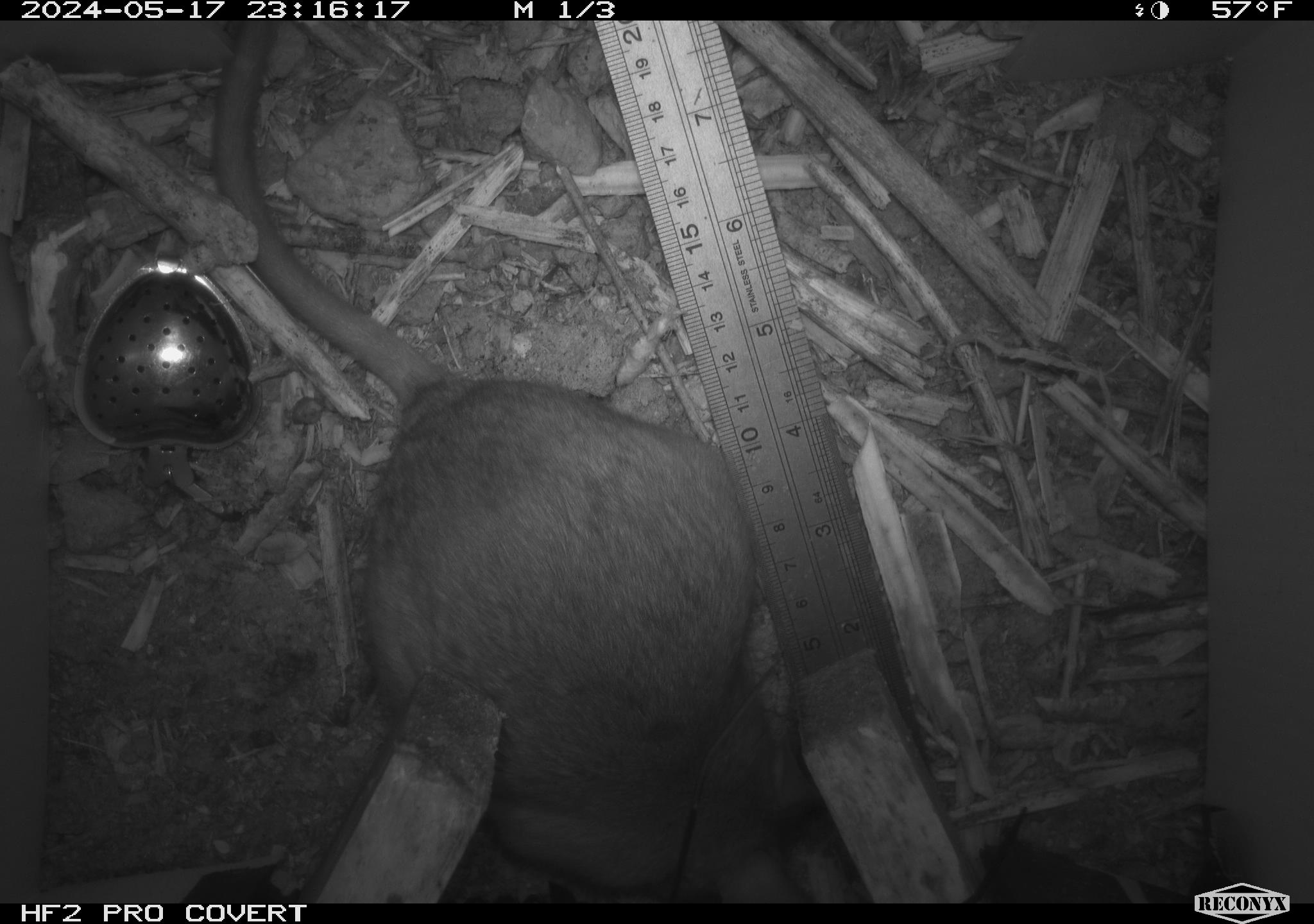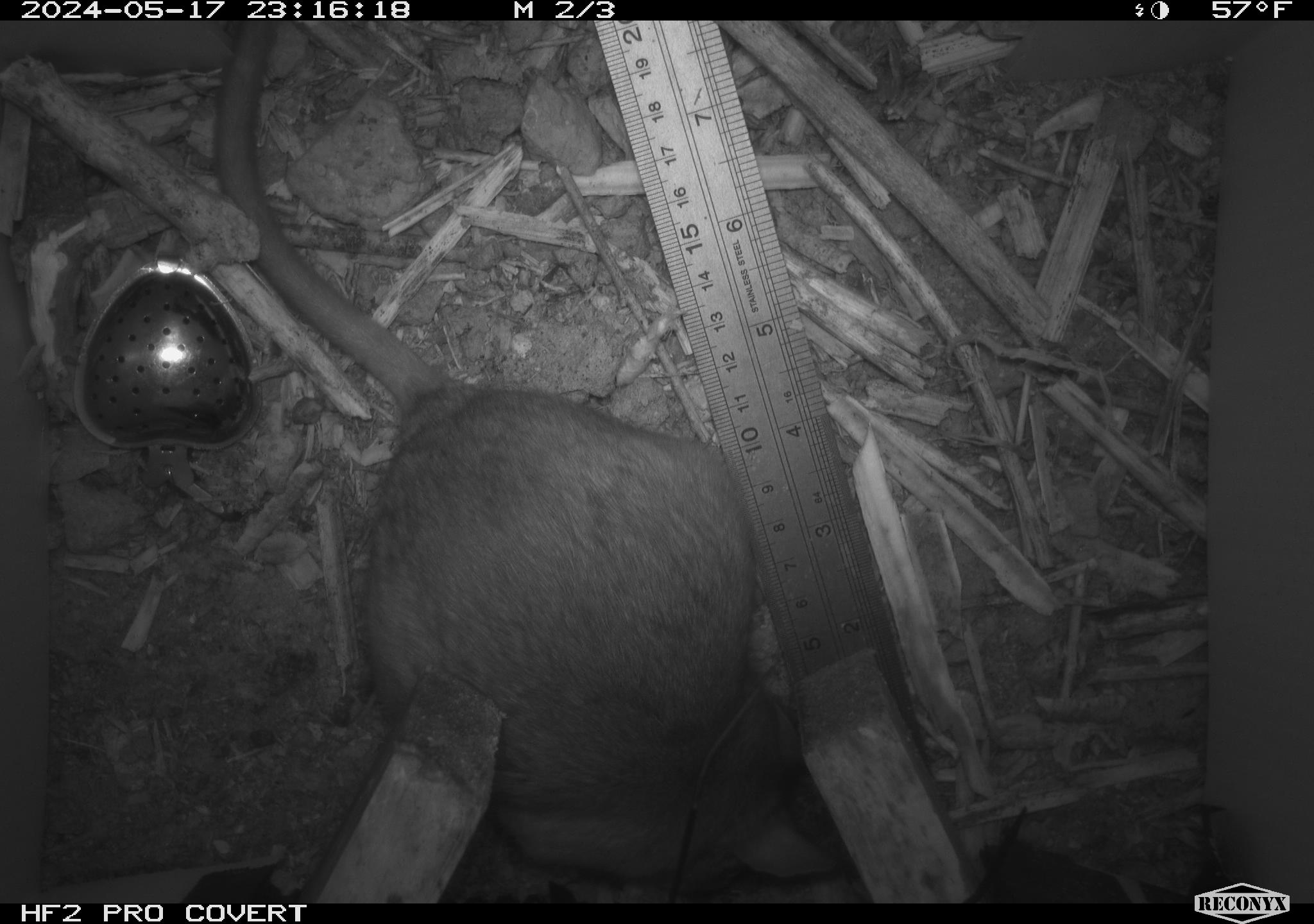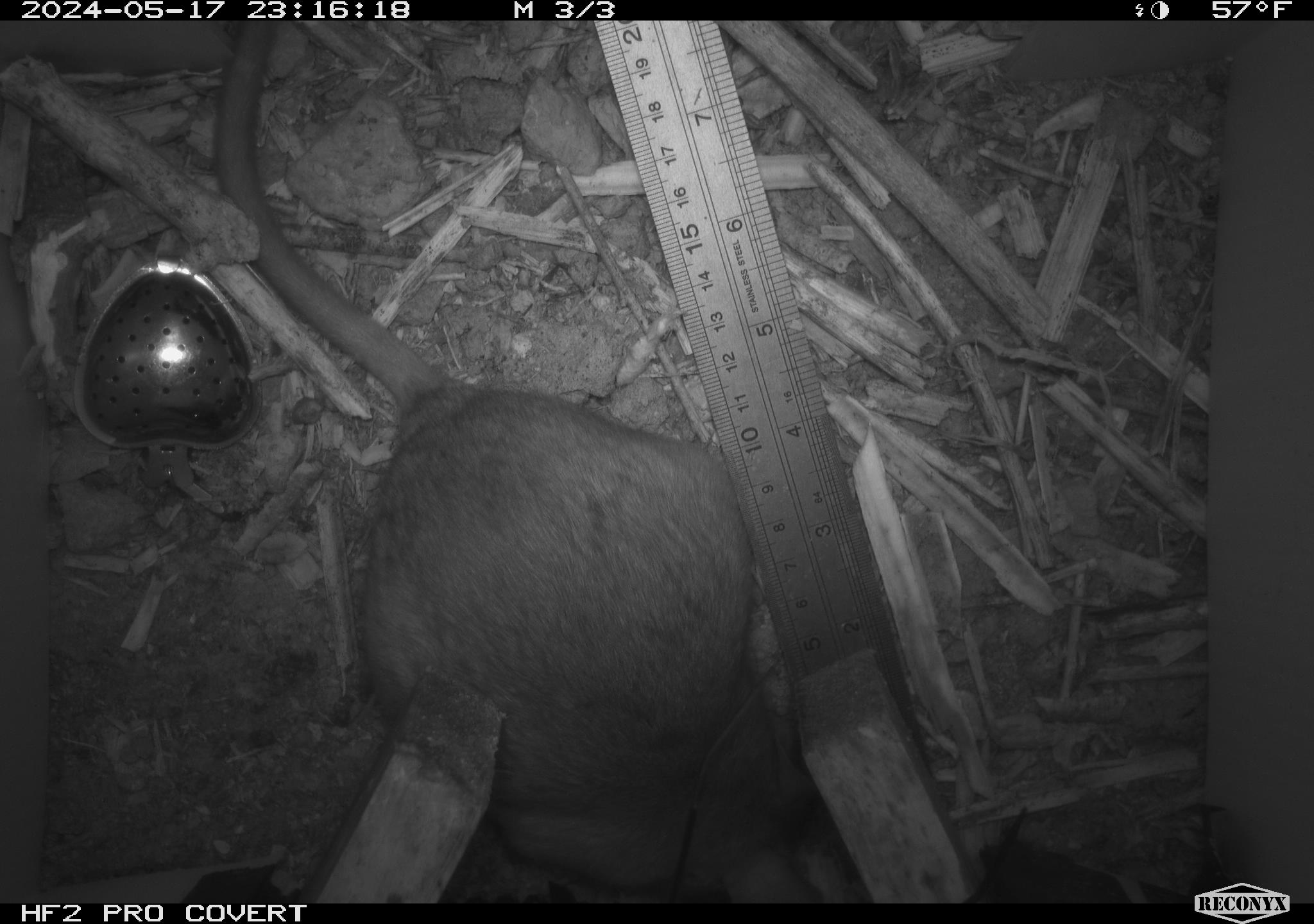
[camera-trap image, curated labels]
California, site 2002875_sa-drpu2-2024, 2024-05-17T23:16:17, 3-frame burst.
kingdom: Animalia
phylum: Chordata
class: Mammalia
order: Rodentia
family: Cricetidae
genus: Neotoma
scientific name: Neotoma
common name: pack rat or woodrat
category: neotoma species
Neotoma species (pack rat or woodrat) (Neotoma).